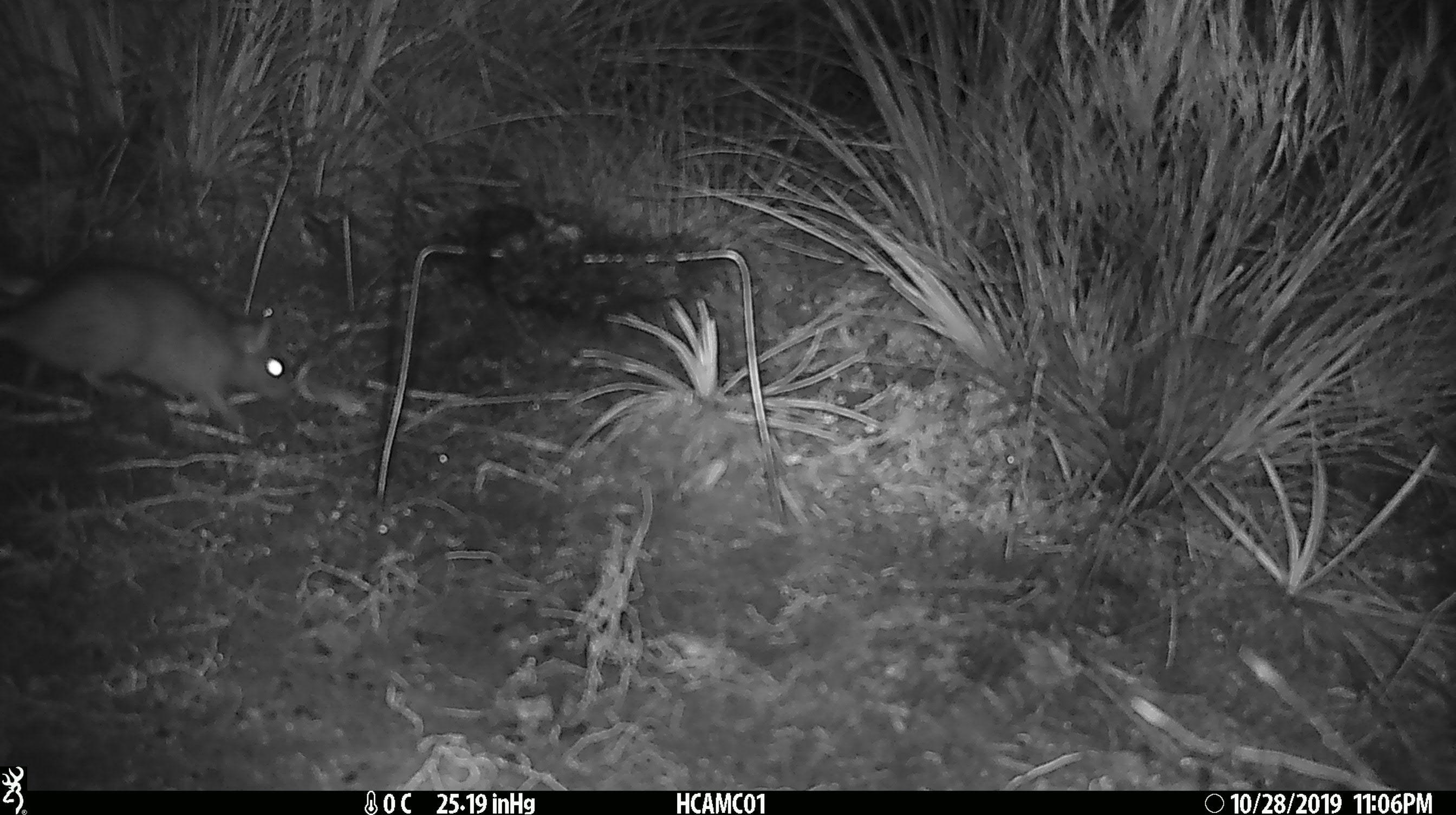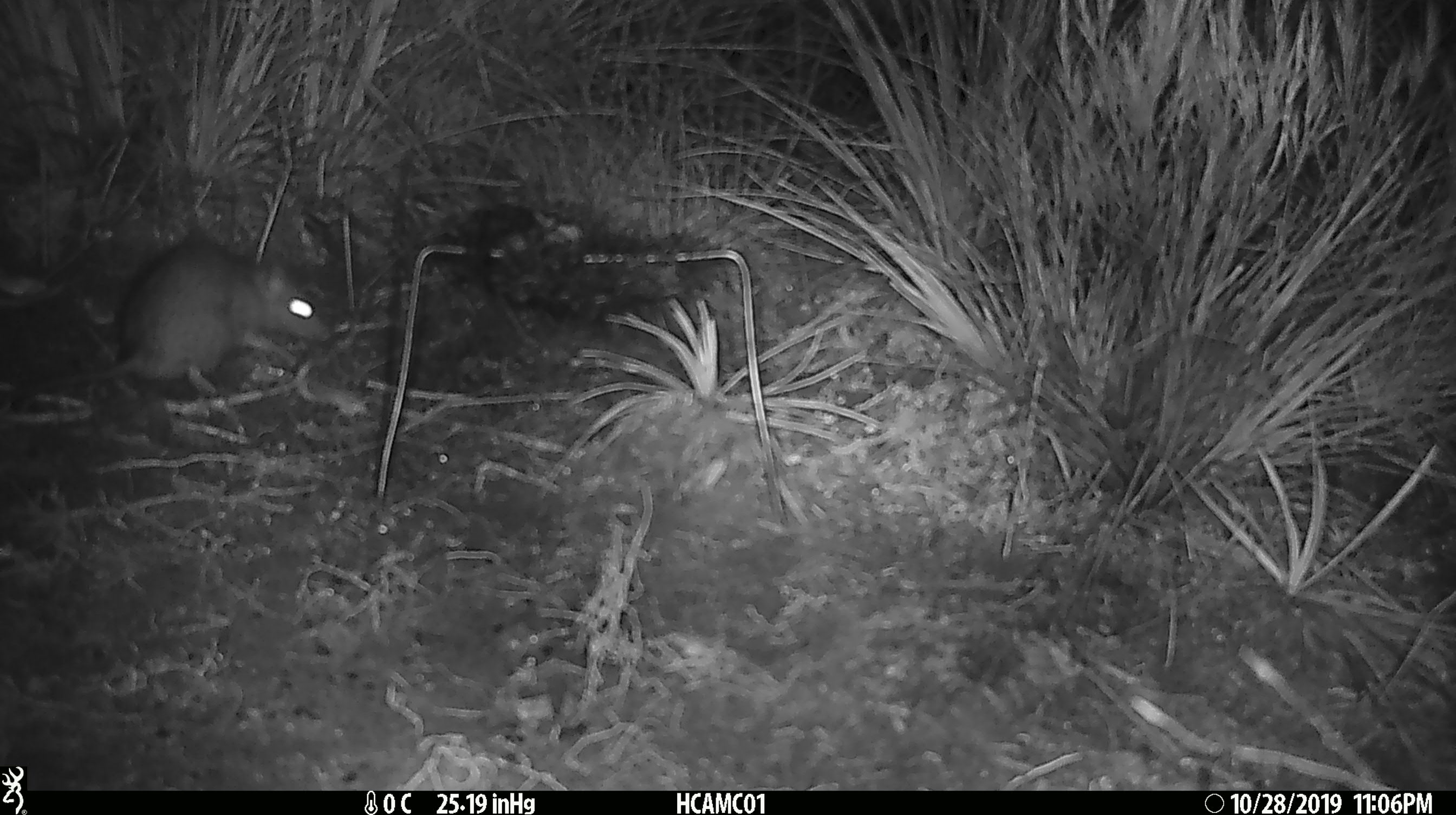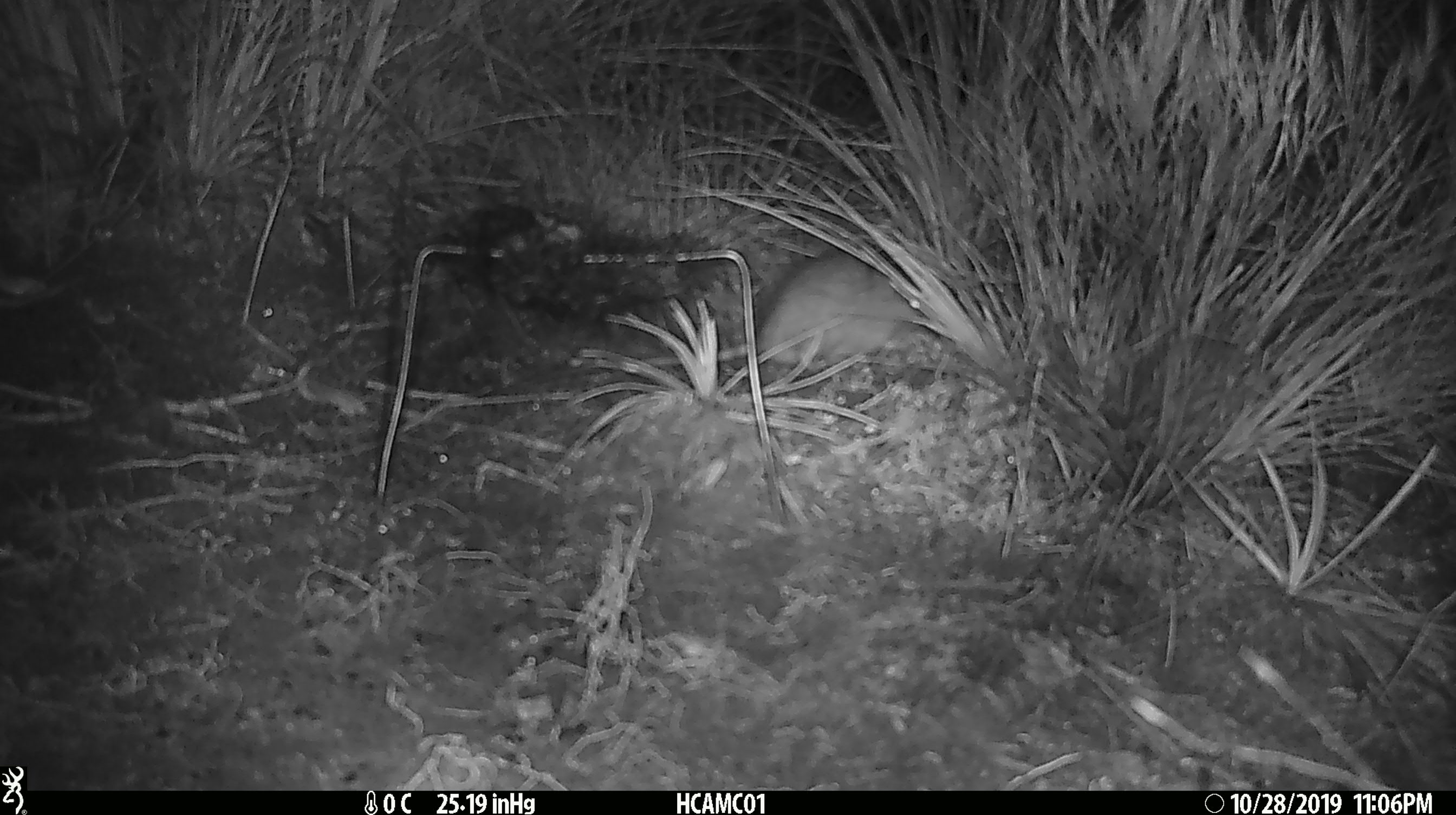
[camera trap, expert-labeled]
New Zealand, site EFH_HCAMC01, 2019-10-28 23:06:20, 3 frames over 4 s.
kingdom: Animalia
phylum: Chordata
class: Mammalia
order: Rodentia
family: Muridae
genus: Rattus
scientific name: Rattus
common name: rat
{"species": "rat (Rattus)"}